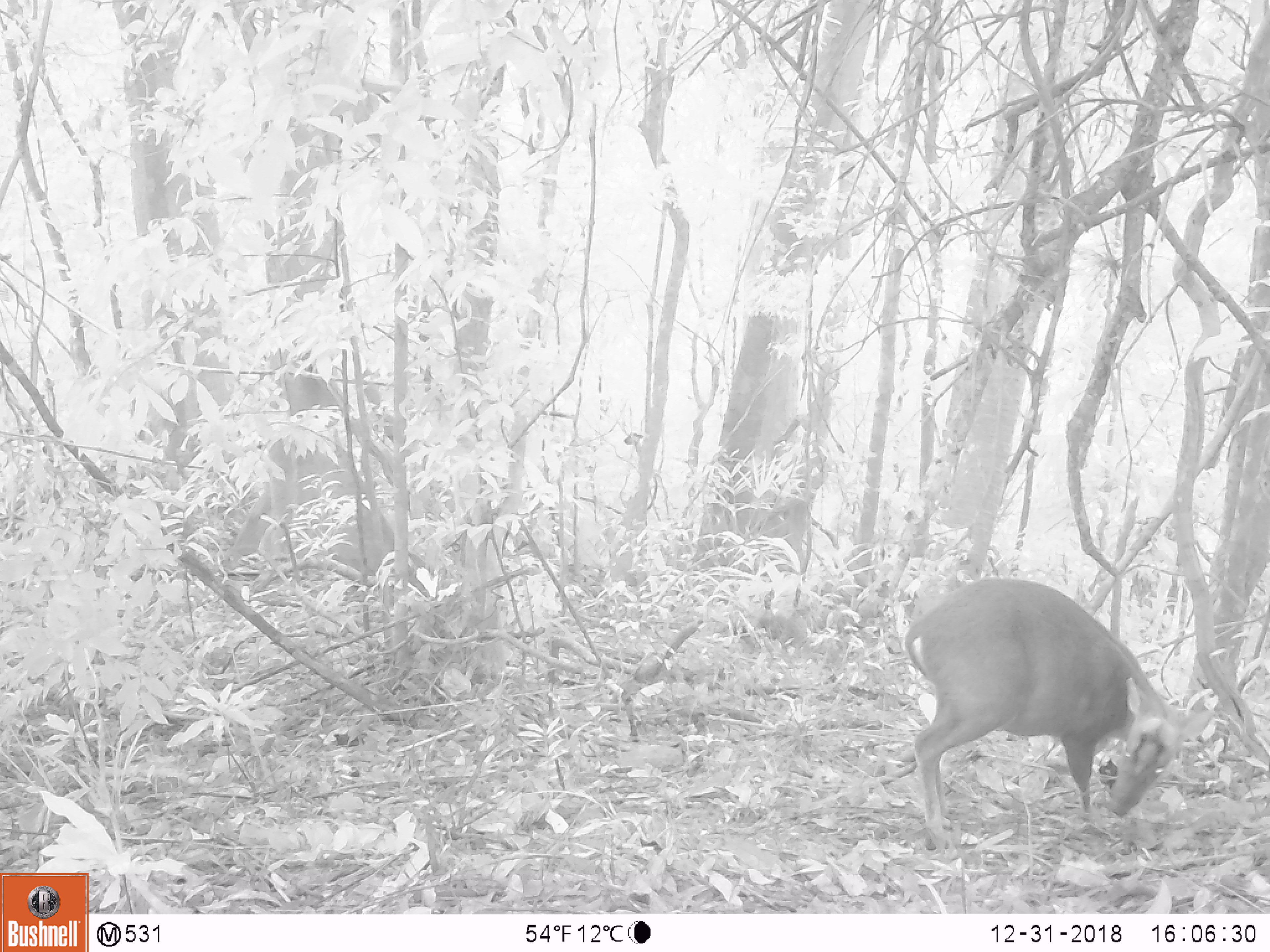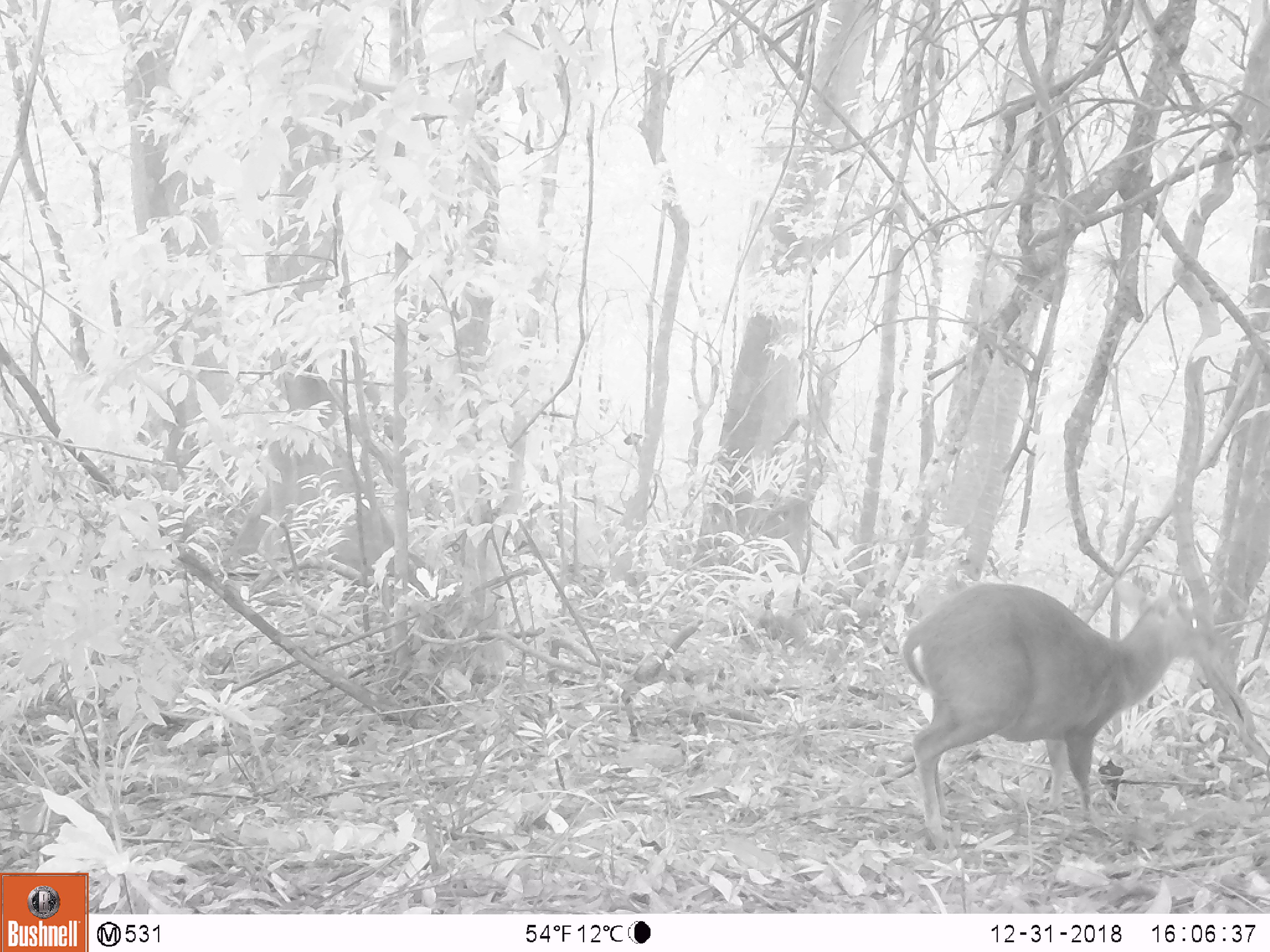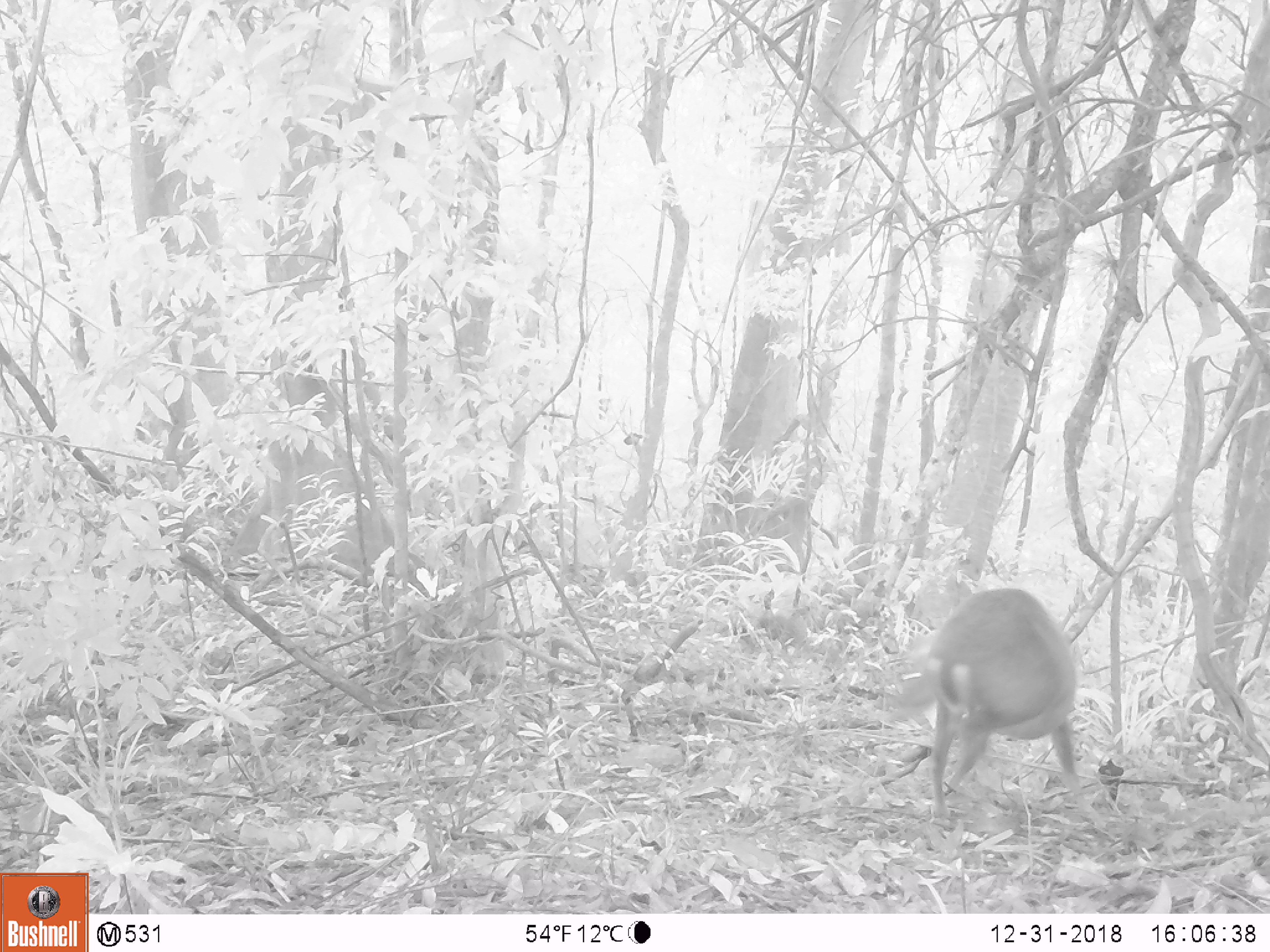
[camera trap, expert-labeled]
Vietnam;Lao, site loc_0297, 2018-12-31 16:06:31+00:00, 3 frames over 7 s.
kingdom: Animalia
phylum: Chordata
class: Mammalia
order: Artiodactyla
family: Cervidae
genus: Muntiacus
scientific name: Muntiacus rooseveltorum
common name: roosevelt's muntjac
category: roosevelts muntjac group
Roosevelts muntjac group (roosevelt's muntjac) (Muntiacus rooseveltorum). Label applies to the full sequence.